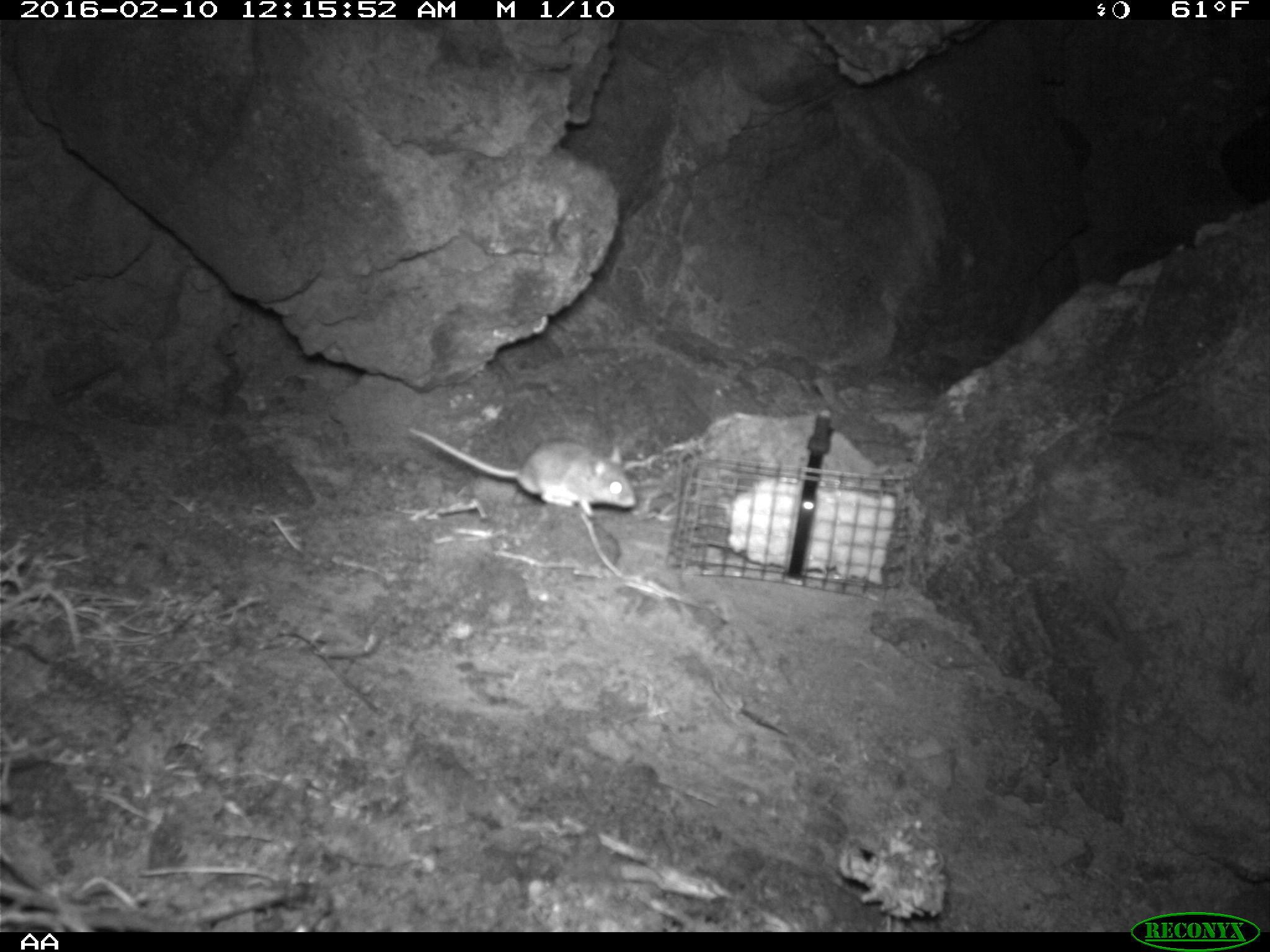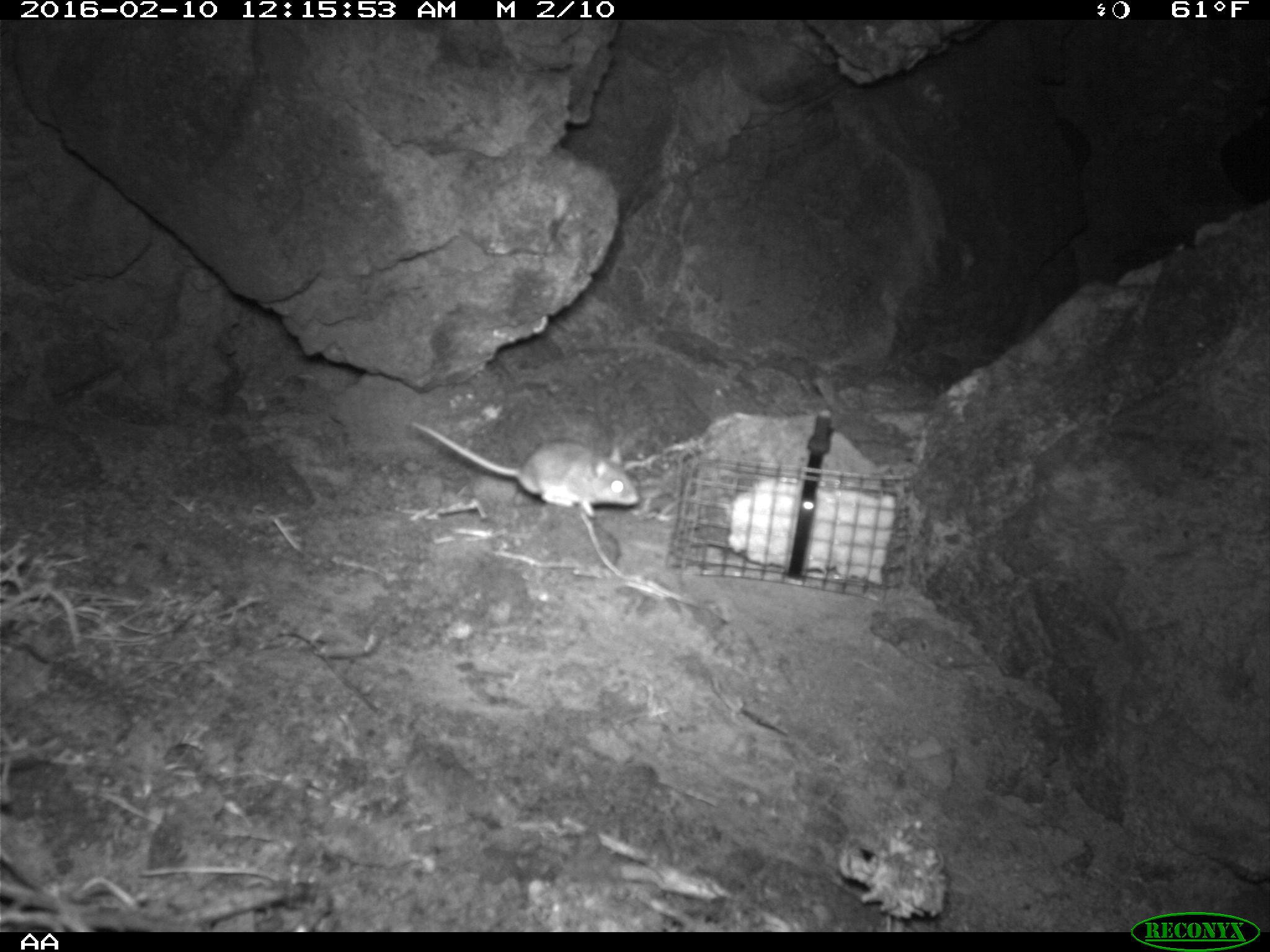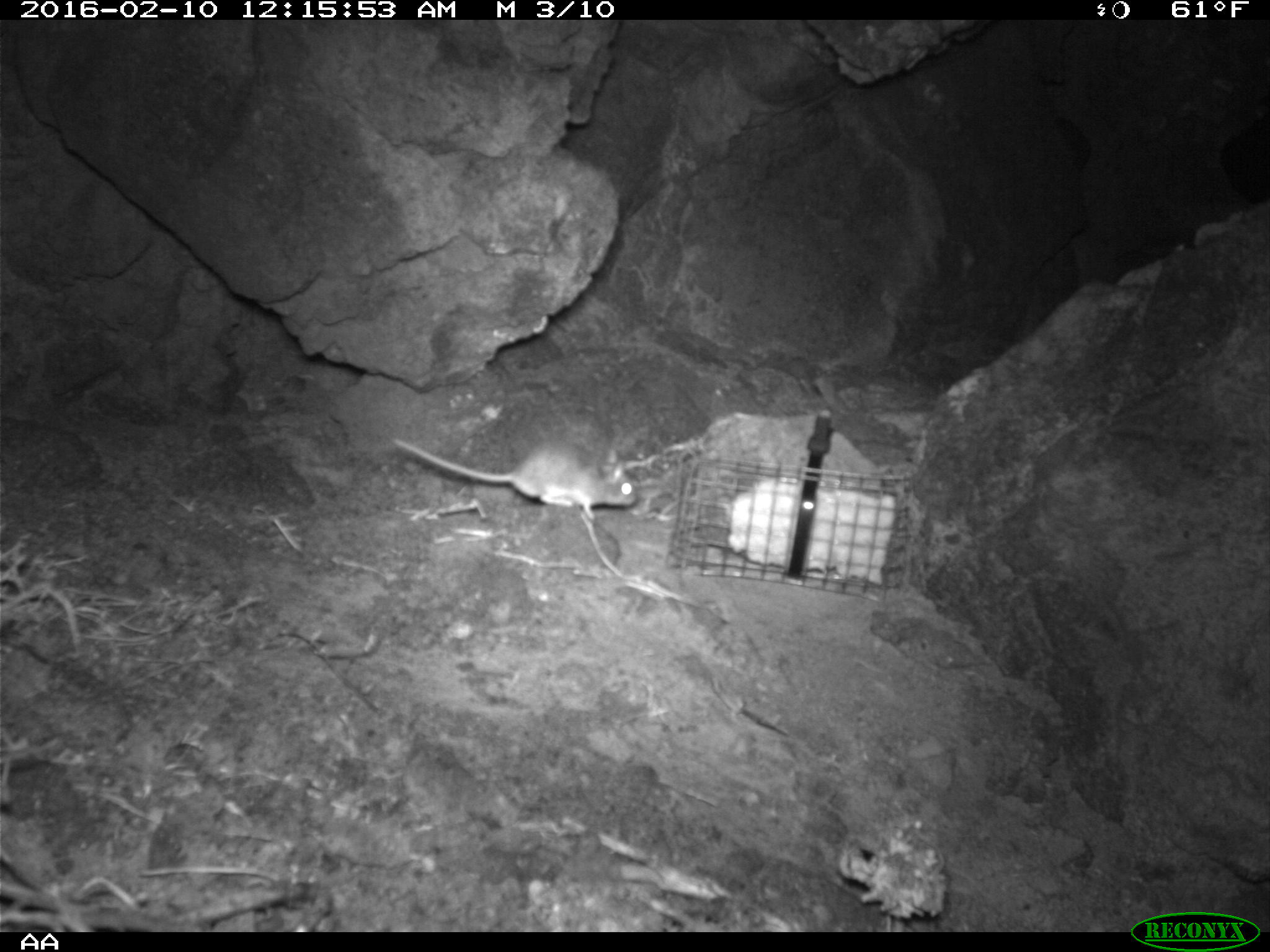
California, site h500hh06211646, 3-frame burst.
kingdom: Animalia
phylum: Chordata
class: Mammalia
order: Rodentia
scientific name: Rodentia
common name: rodent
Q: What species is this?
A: Rodent (Rodentia).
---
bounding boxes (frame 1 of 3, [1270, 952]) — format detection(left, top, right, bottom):
rodent: detection(405, 424, 637, 520)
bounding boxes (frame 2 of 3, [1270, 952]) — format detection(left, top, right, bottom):
rodent: detection(410, 420, 639, 518)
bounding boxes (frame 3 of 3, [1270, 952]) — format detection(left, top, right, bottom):
rodent: detection(394, 436, 638, 518)